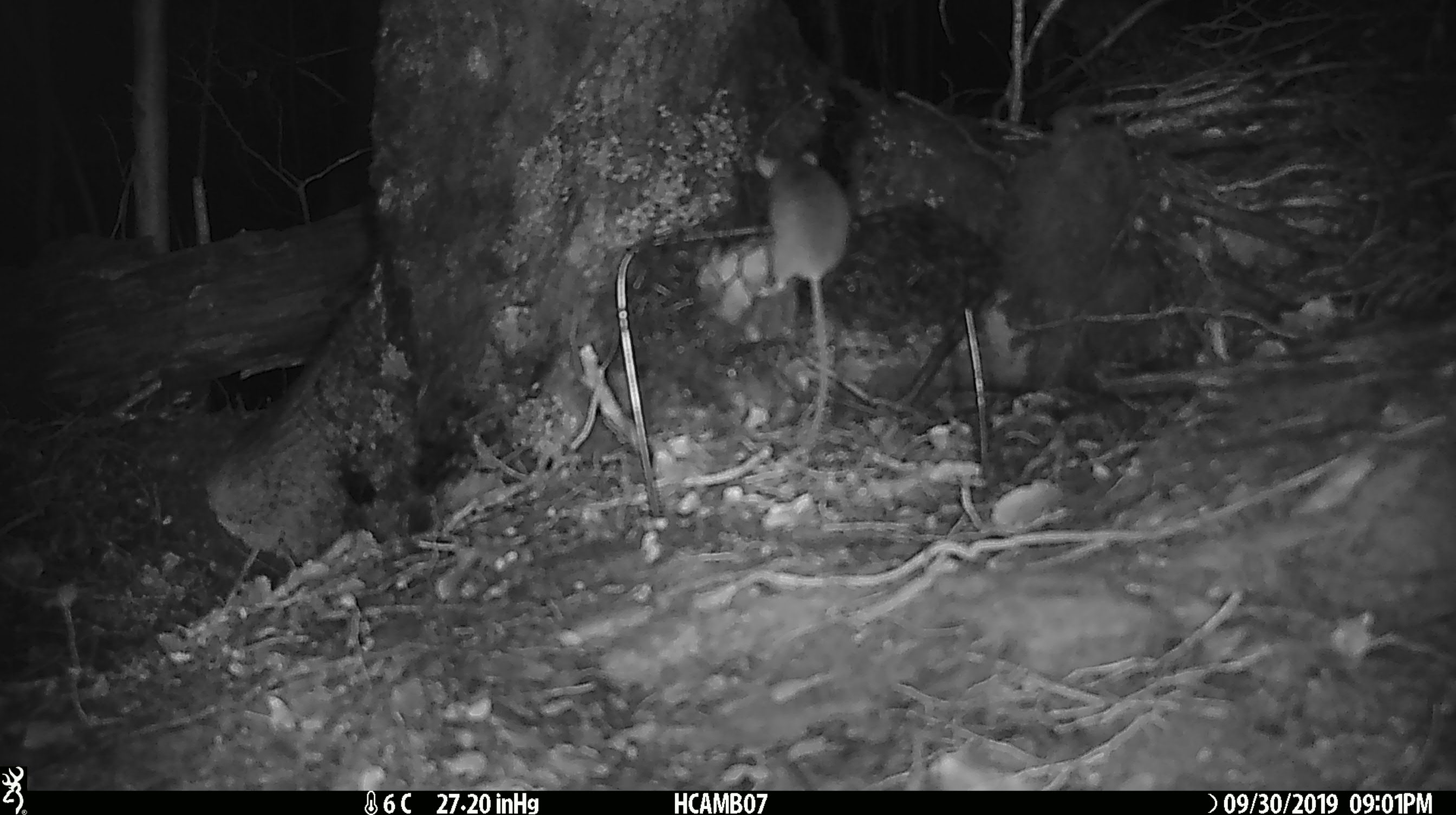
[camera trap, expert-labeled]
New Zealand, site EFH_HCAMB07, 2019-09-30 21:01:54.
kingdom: Animalia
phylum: Chordata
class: Mammalia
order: Rodentia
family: Muridae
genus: Mus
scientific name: Mus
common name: mouse